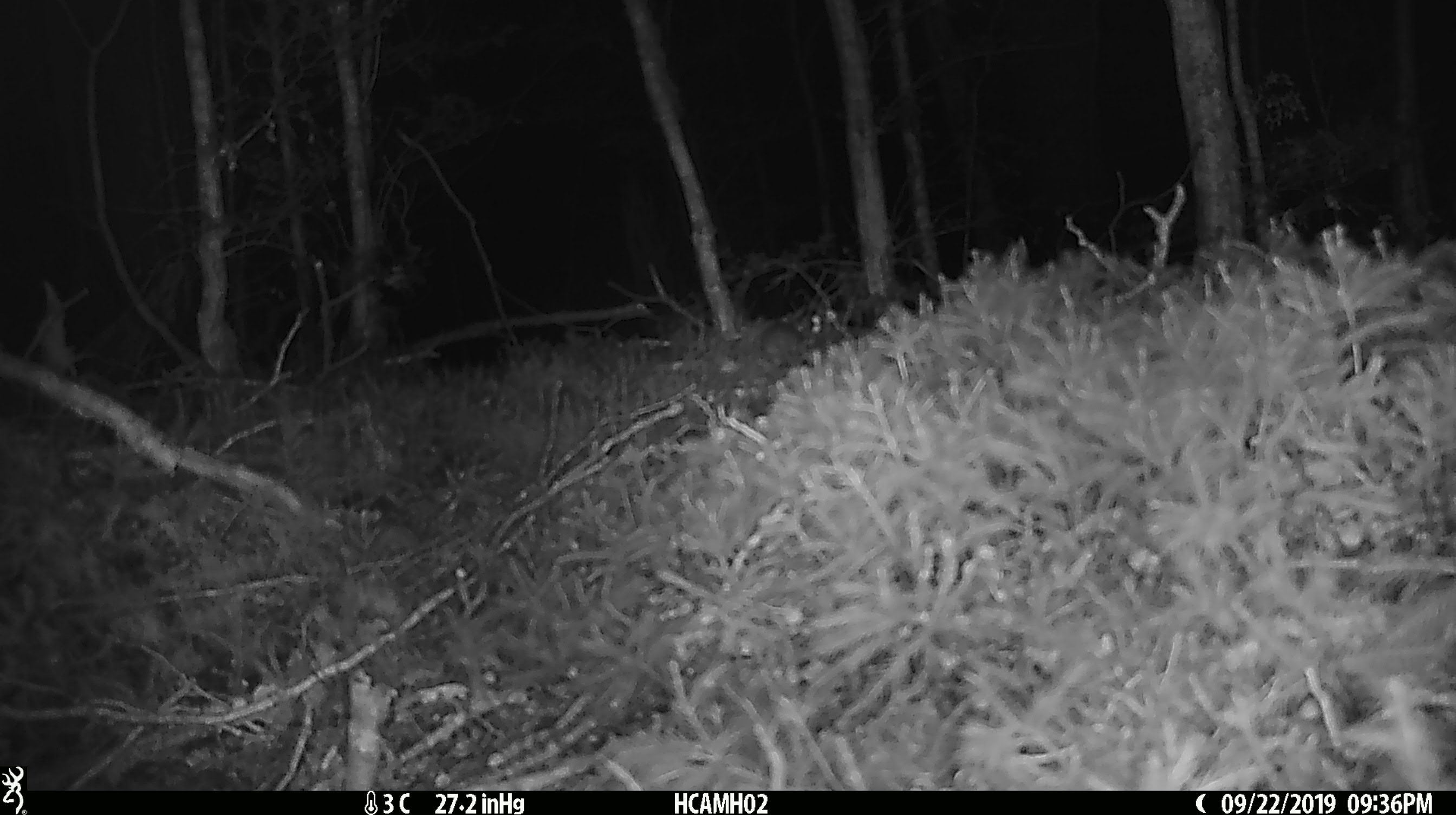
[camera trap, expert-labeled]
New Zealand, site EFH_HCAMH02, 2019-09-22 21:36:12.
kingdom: Animalia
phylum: Chordata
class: Mammalia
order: Rodentia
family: Muridae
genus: Mus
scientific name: Mus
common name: mouse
Mouse (Mus).